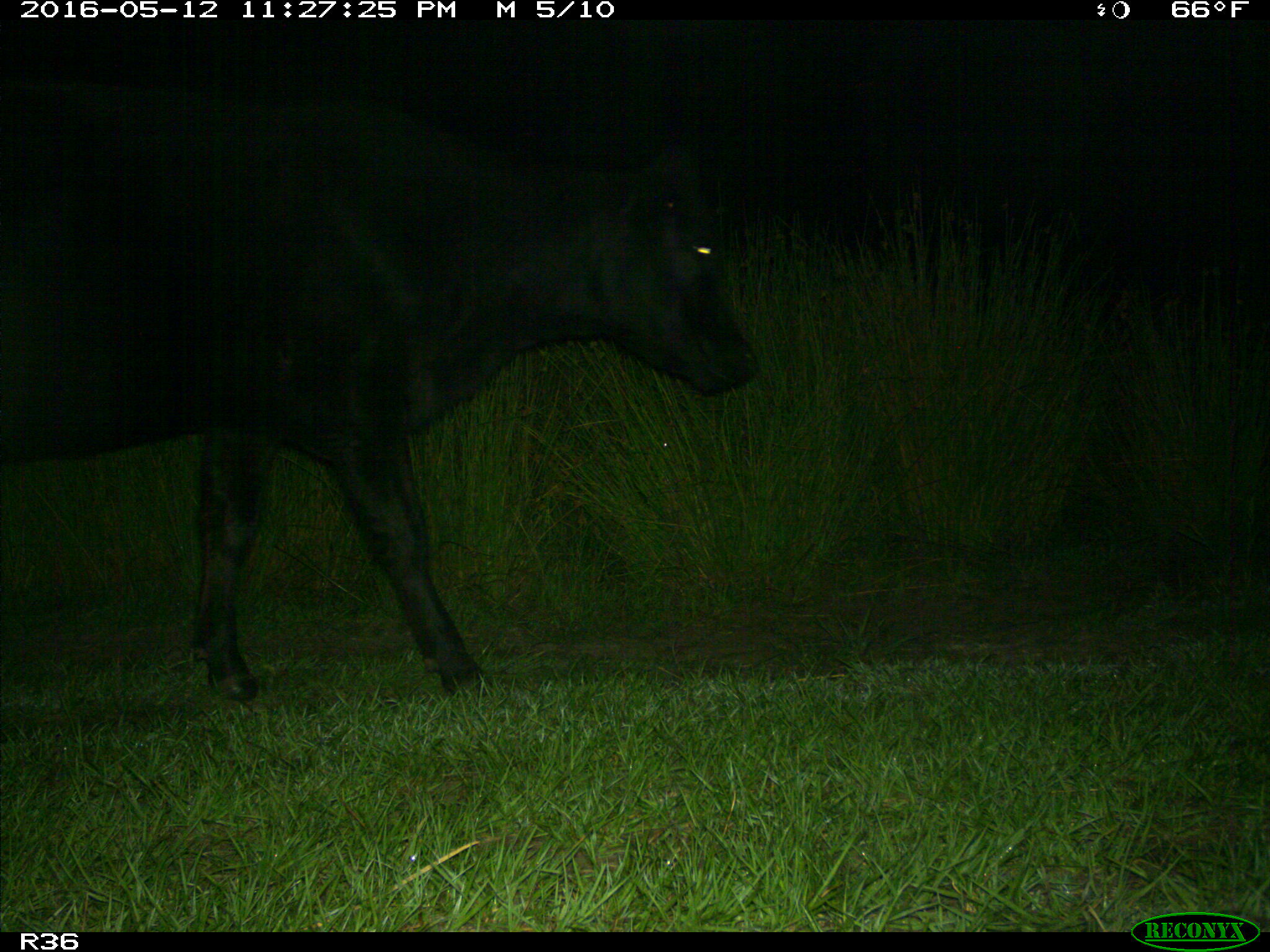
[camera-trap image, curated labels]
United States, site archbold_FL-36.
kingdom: Animalia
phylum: Chordata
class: Mammalia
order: Artiodactyla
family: Bovidae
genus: Bos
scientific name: Bos taurus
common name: domestic cow